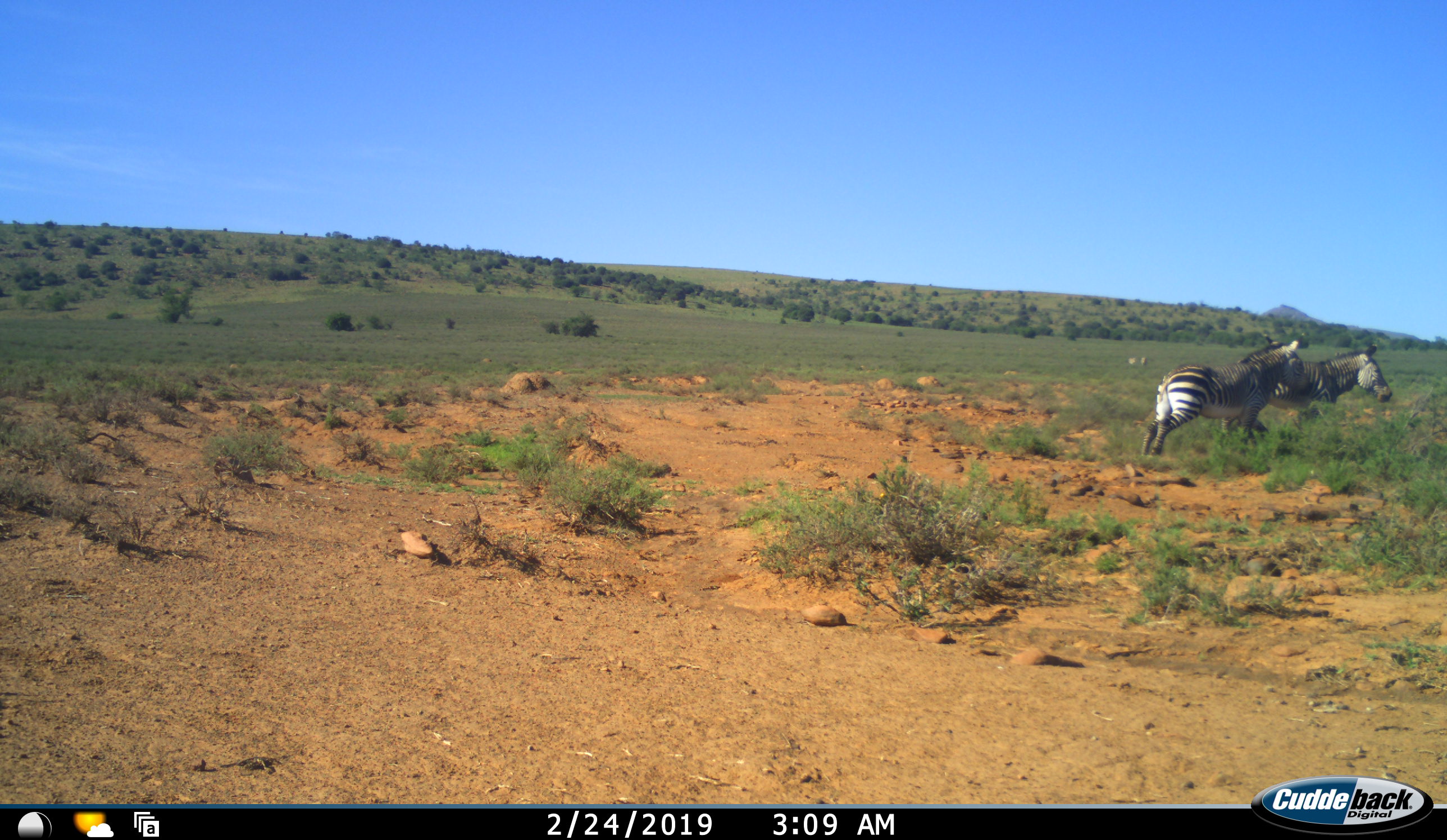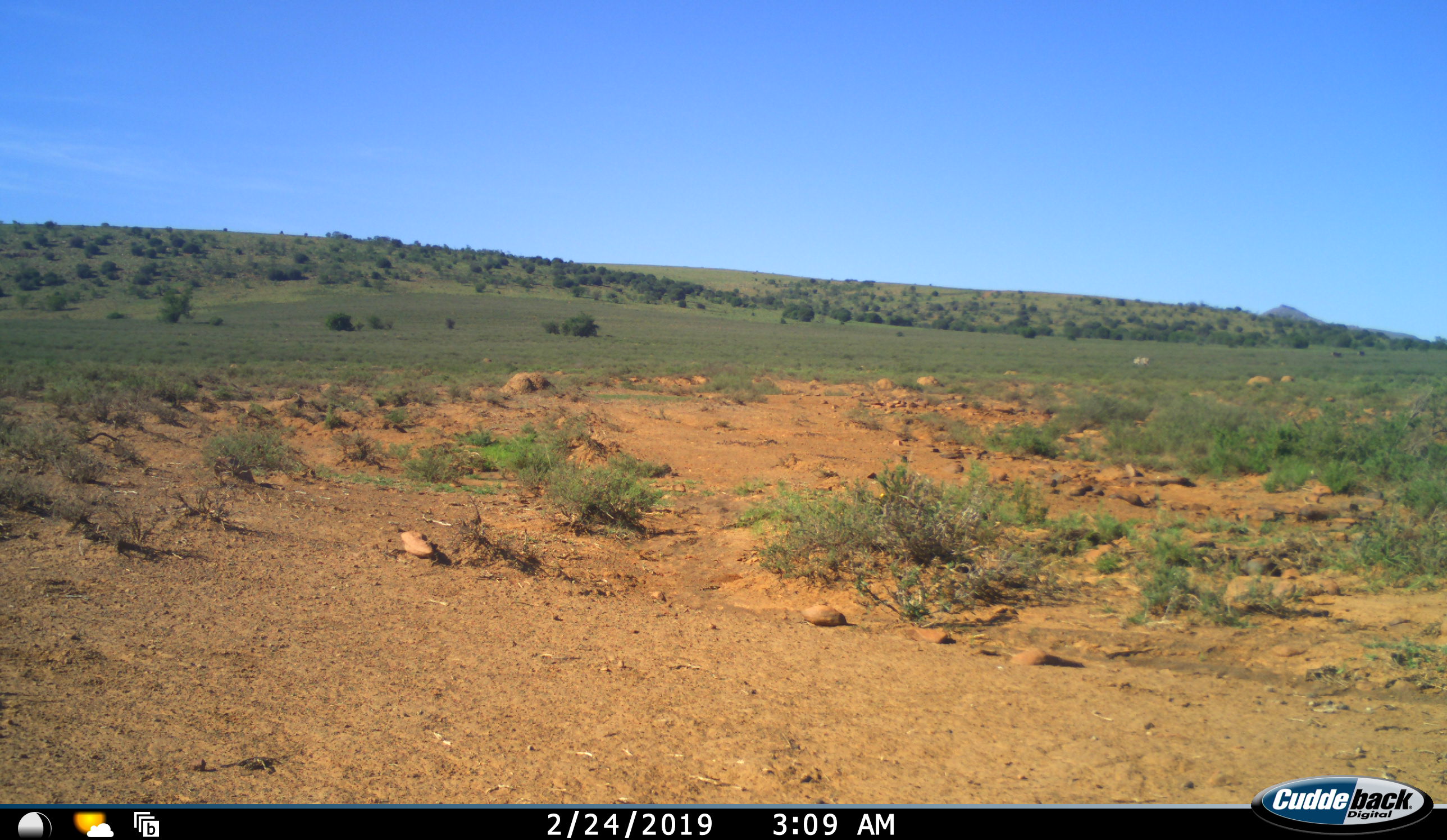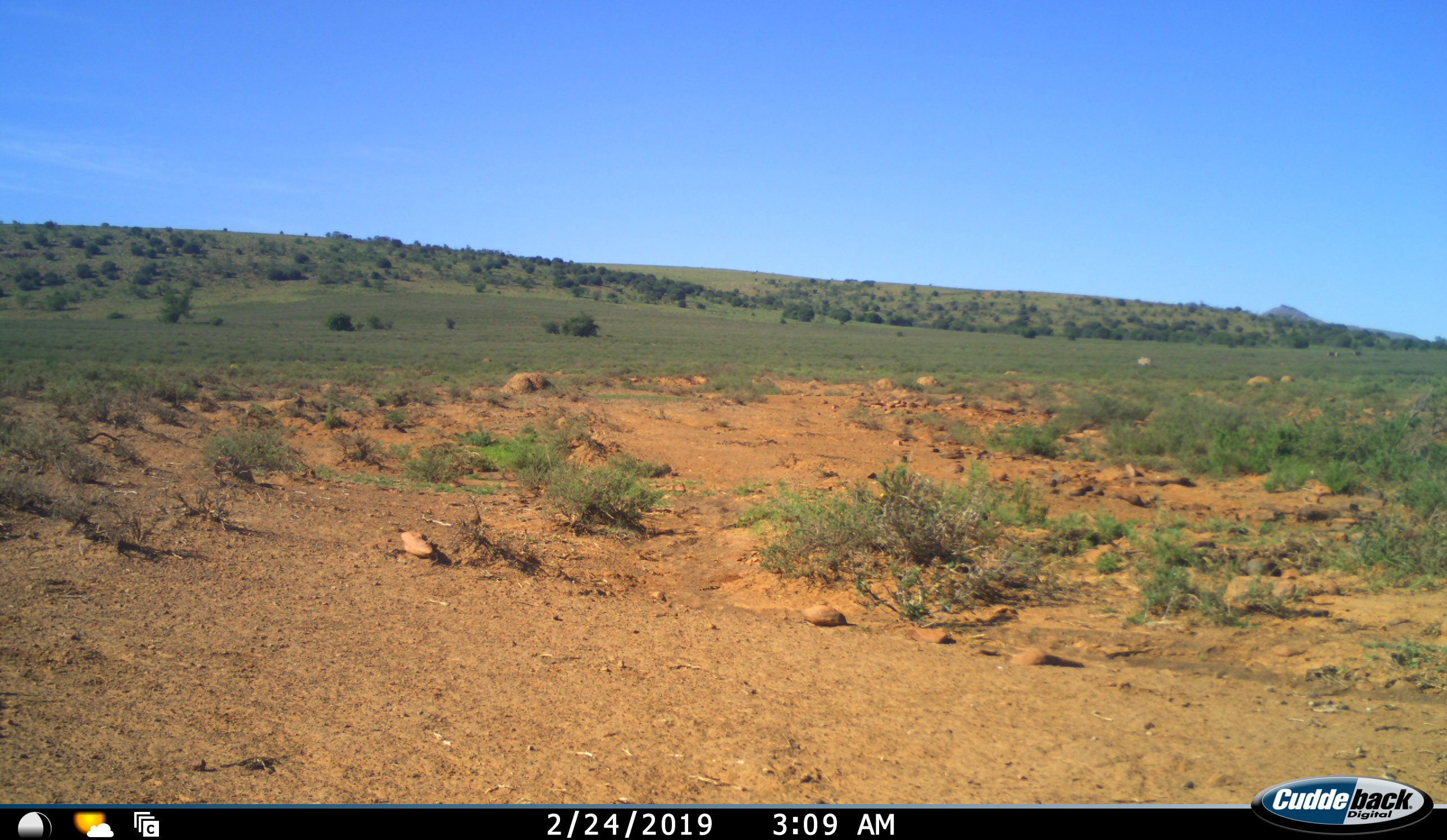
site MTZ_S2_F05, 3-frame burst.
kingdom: Animalia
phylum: Chordata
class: Mammalia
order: Perissodactyla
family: Equidae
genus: Equus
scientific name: Equus zebra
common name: mountain zebra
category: zebramountain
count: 3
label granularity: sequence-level